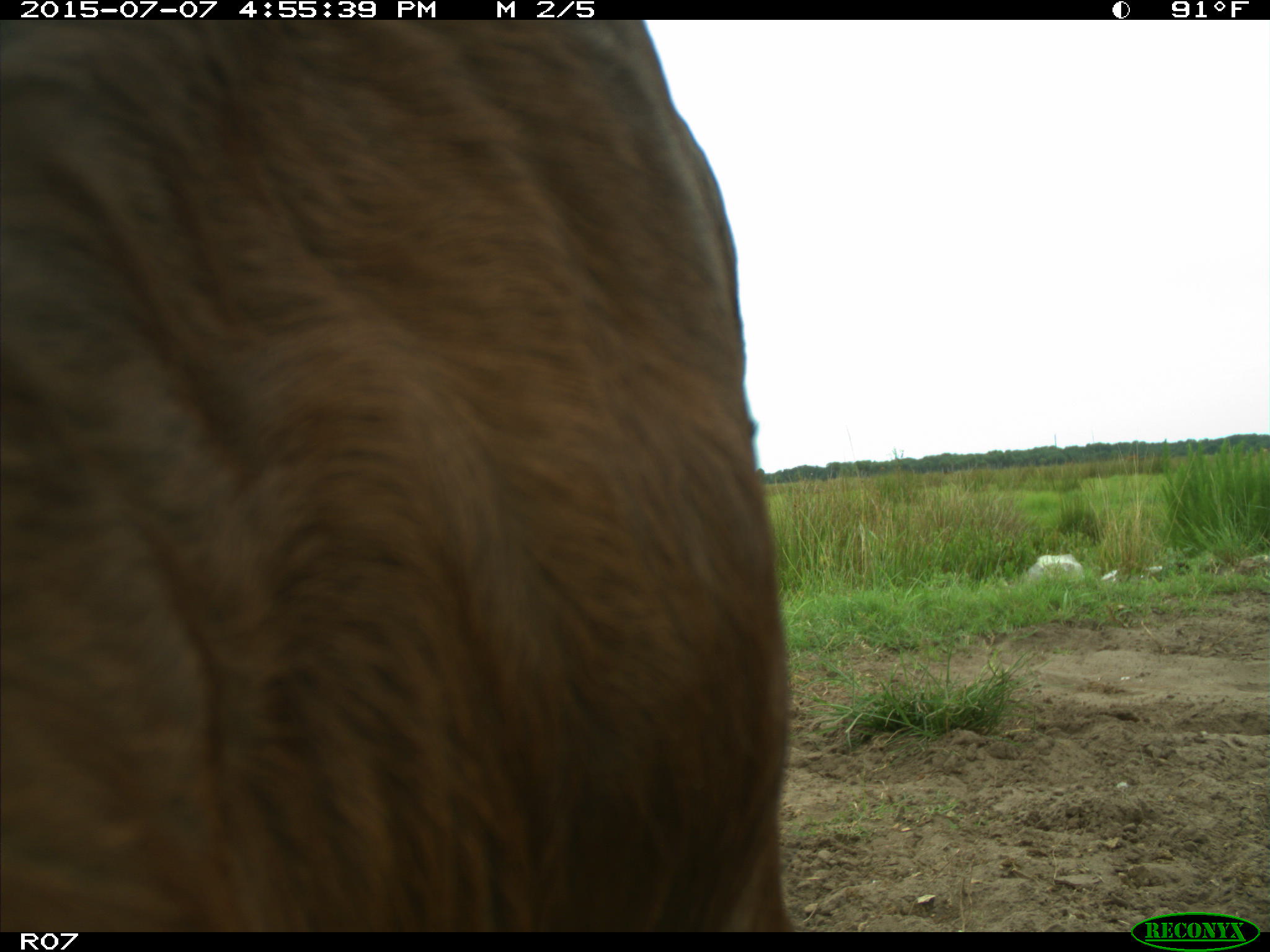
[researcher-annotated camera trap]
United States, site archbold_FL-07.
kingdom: Animalia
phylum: Chordata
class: Mammalia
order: Artiodactyla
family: Bovidae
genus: Bos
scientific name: Bos taurus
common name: domestic cow